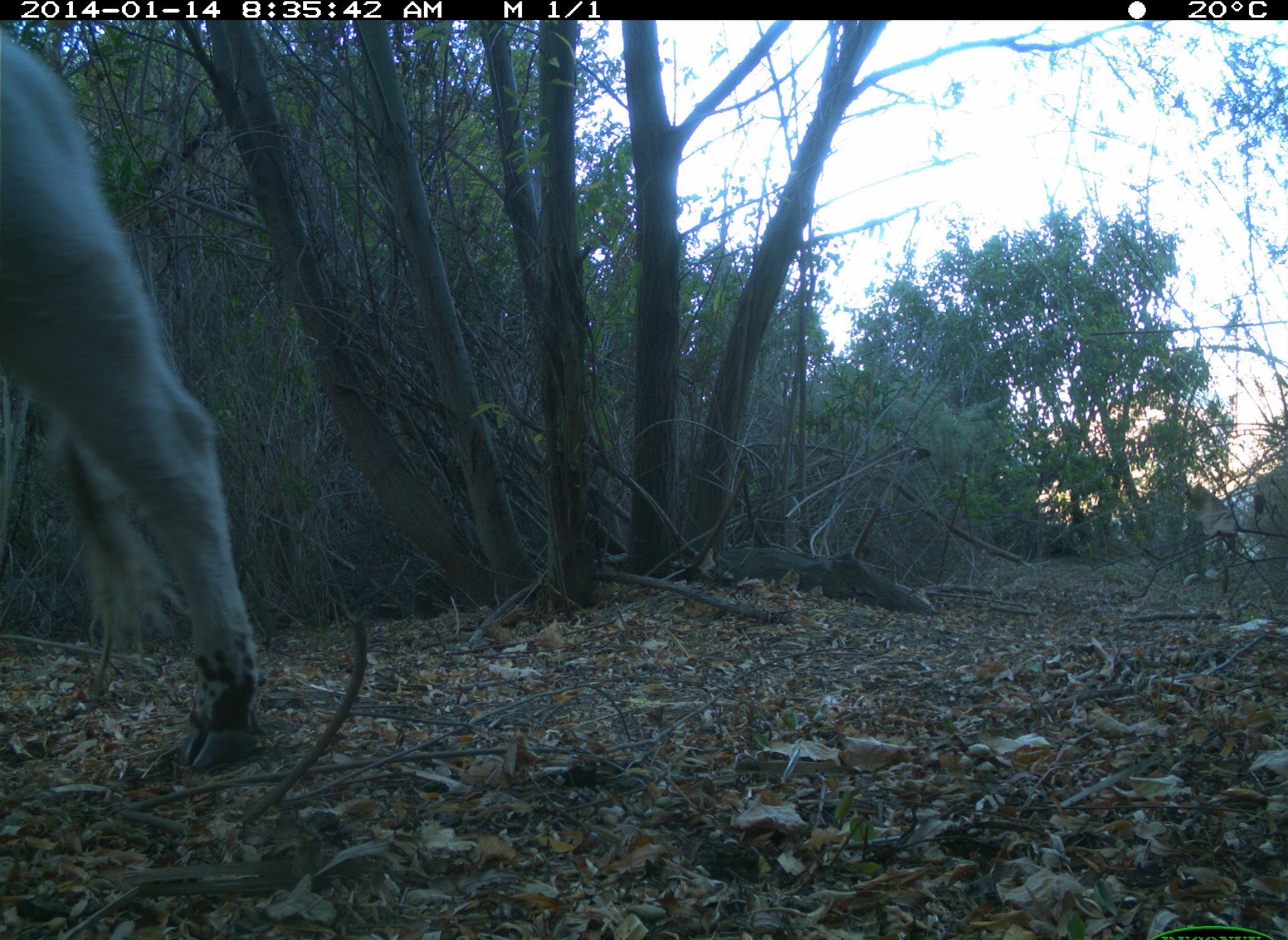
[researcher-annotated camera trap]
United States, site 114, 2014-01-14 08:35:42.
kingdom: Animalia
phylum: Chordata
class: Mammalia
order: Artiodactyla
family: Bovidae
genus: Bos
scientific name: Bos taurus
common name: cow